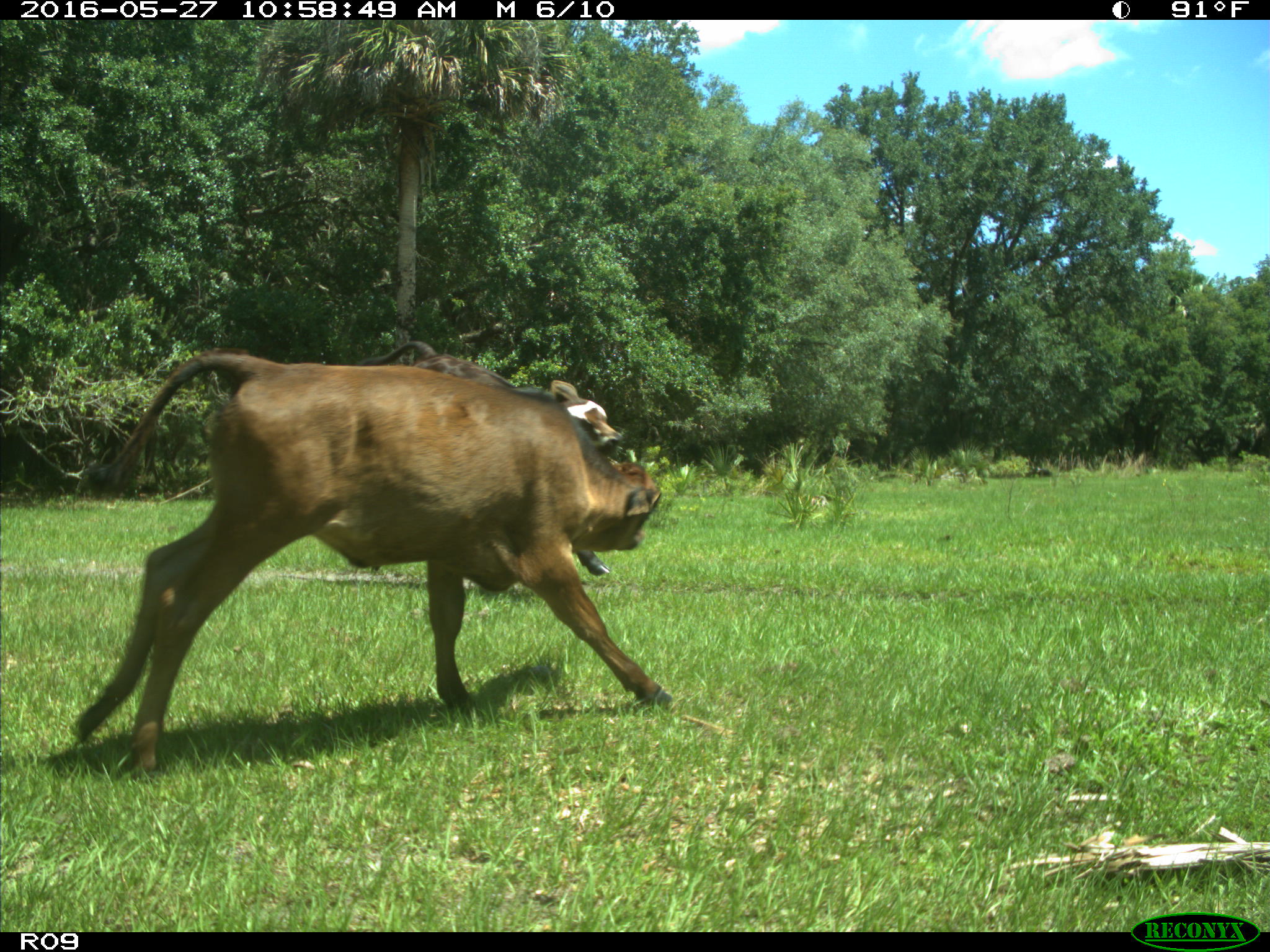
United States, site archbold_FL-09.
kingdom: Animalia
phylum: Chordata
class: Mammalia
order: Artiodactyla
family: Bovidae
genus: Bos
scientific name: Bos taurus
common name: domestic cow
Bos taurus (domestic cow).